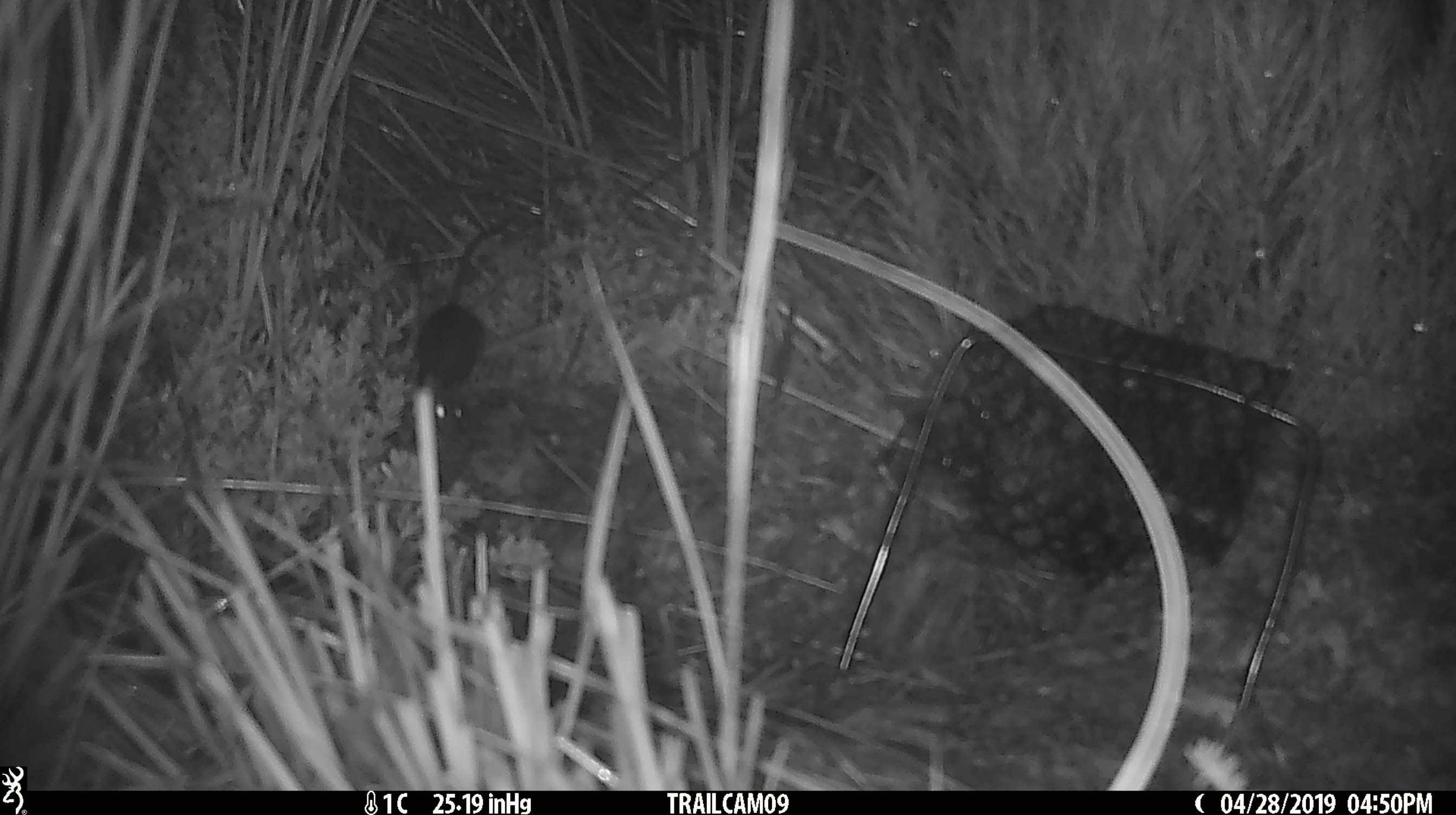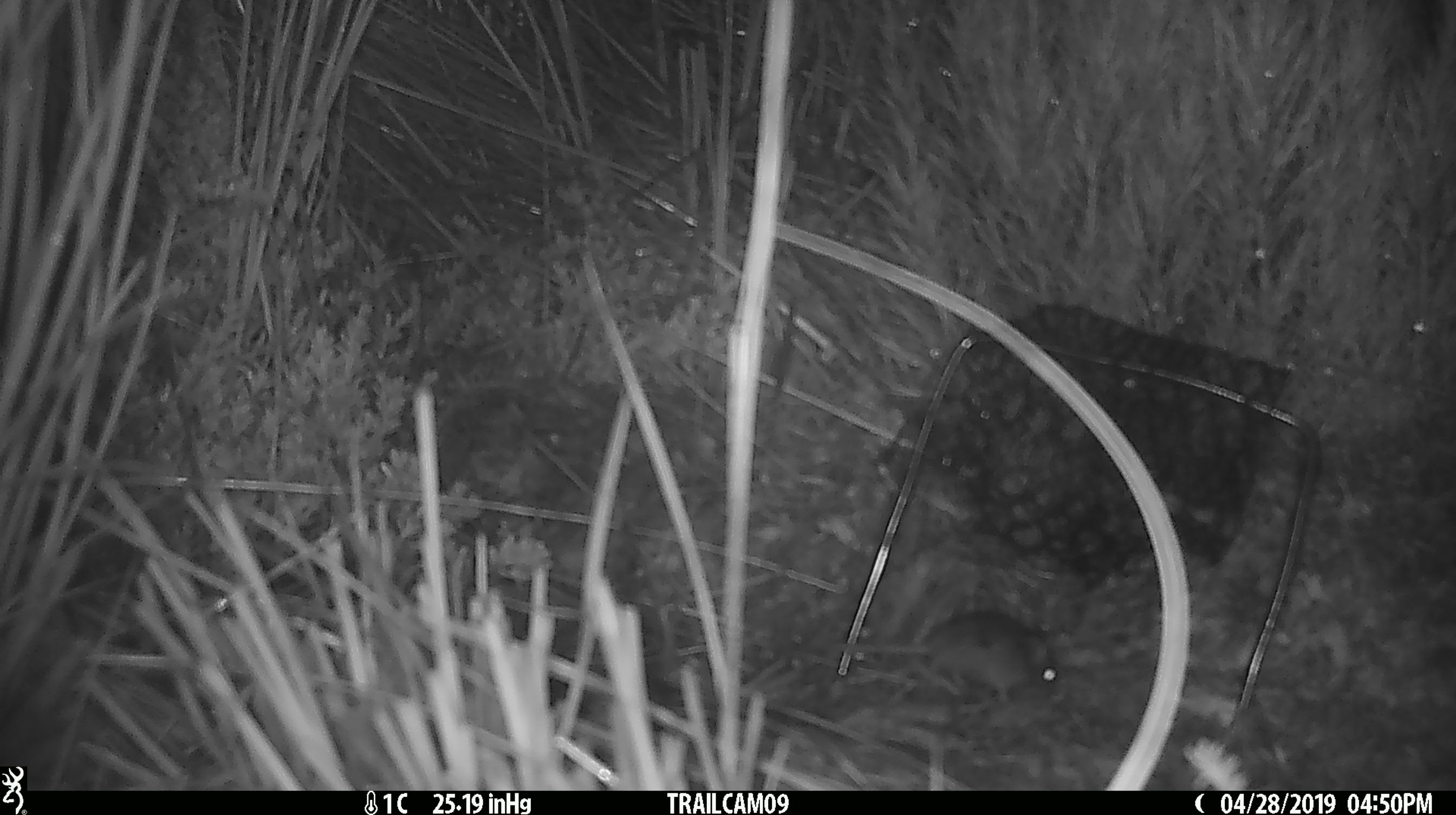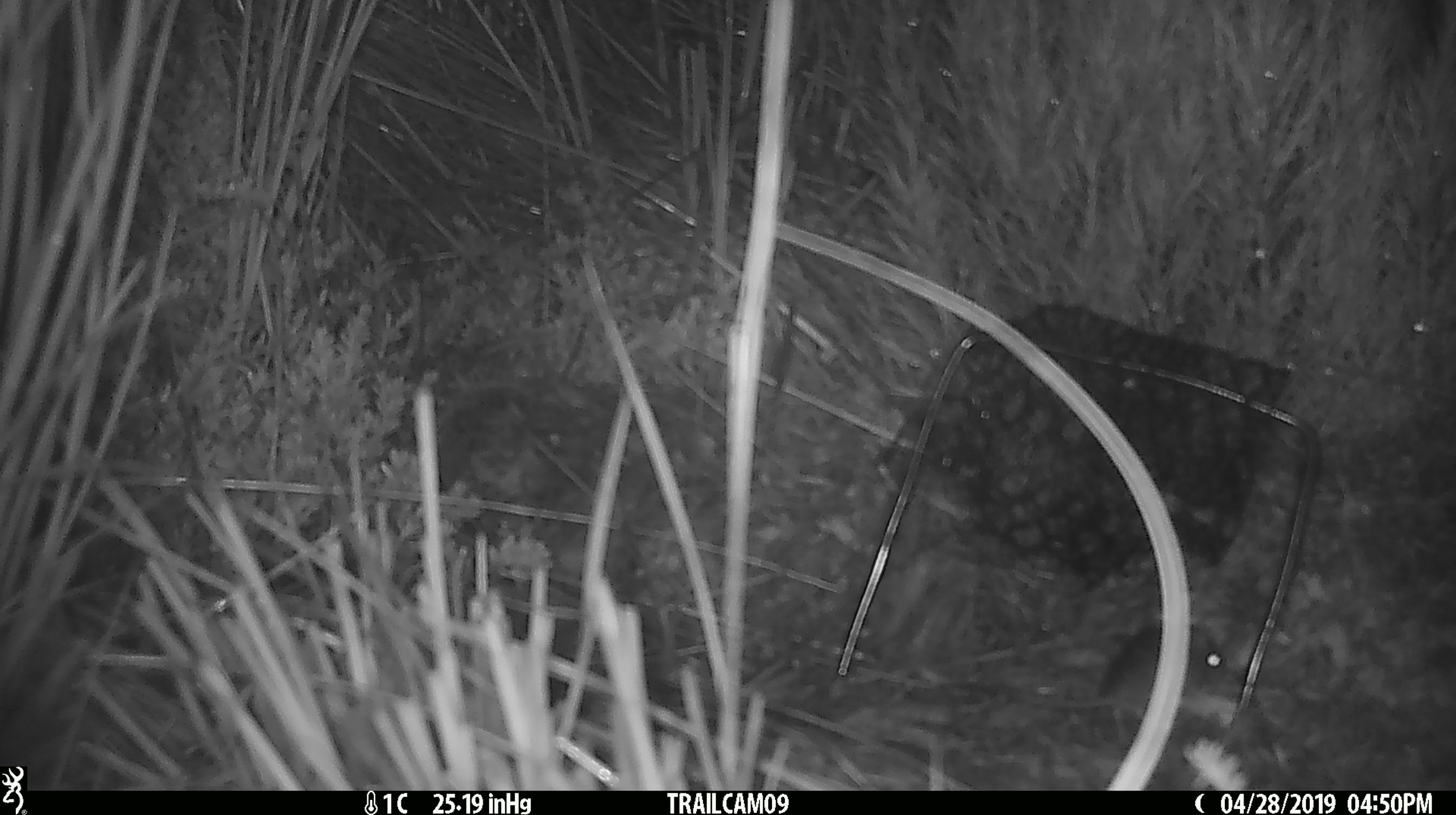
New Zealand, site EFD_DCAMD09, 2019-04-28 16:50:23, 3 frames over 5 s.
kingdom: Animalia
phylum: Chordata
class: Mammalia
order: Rodentia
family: Muridae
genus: Mus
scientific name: Mus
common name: mouse